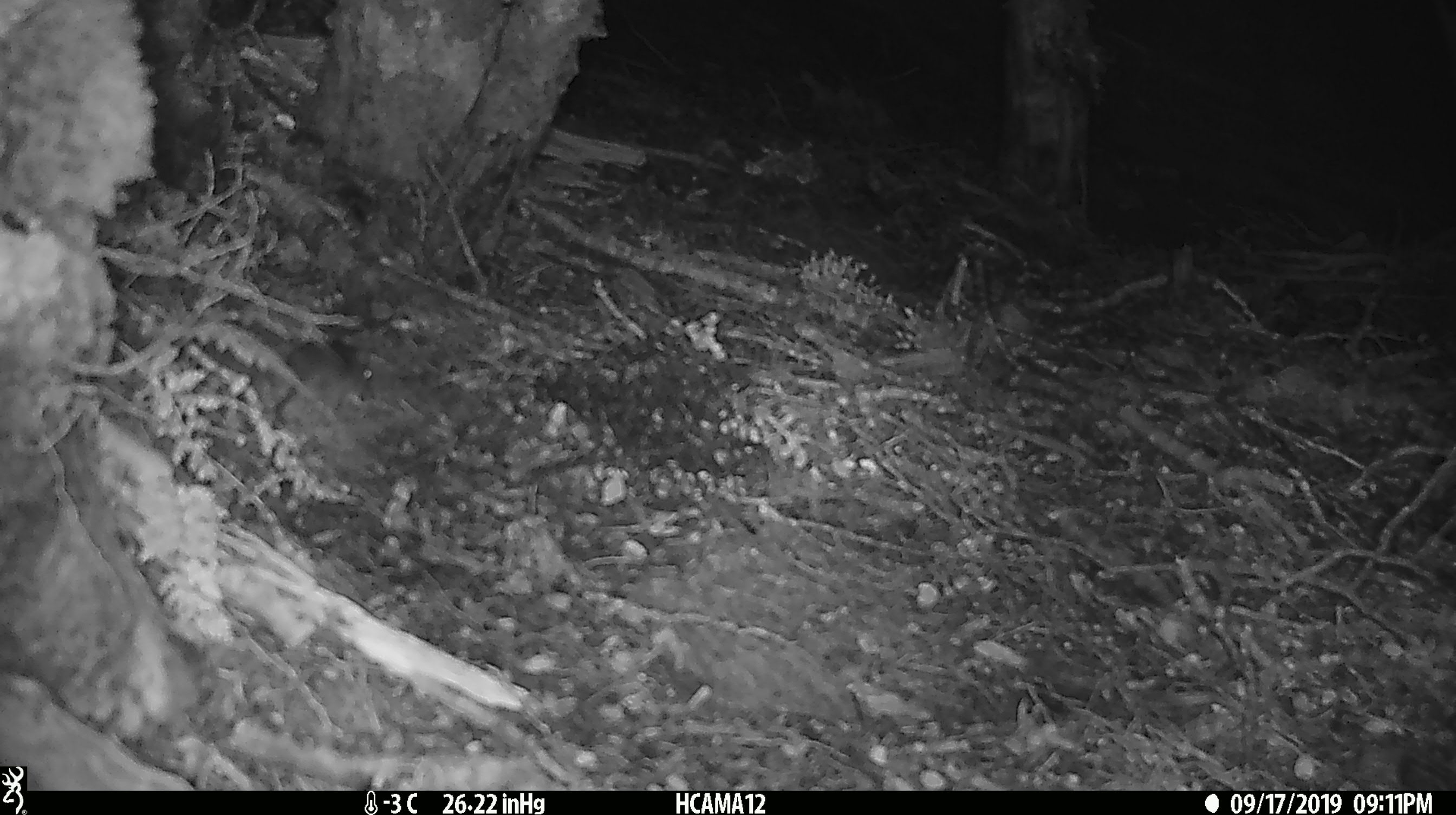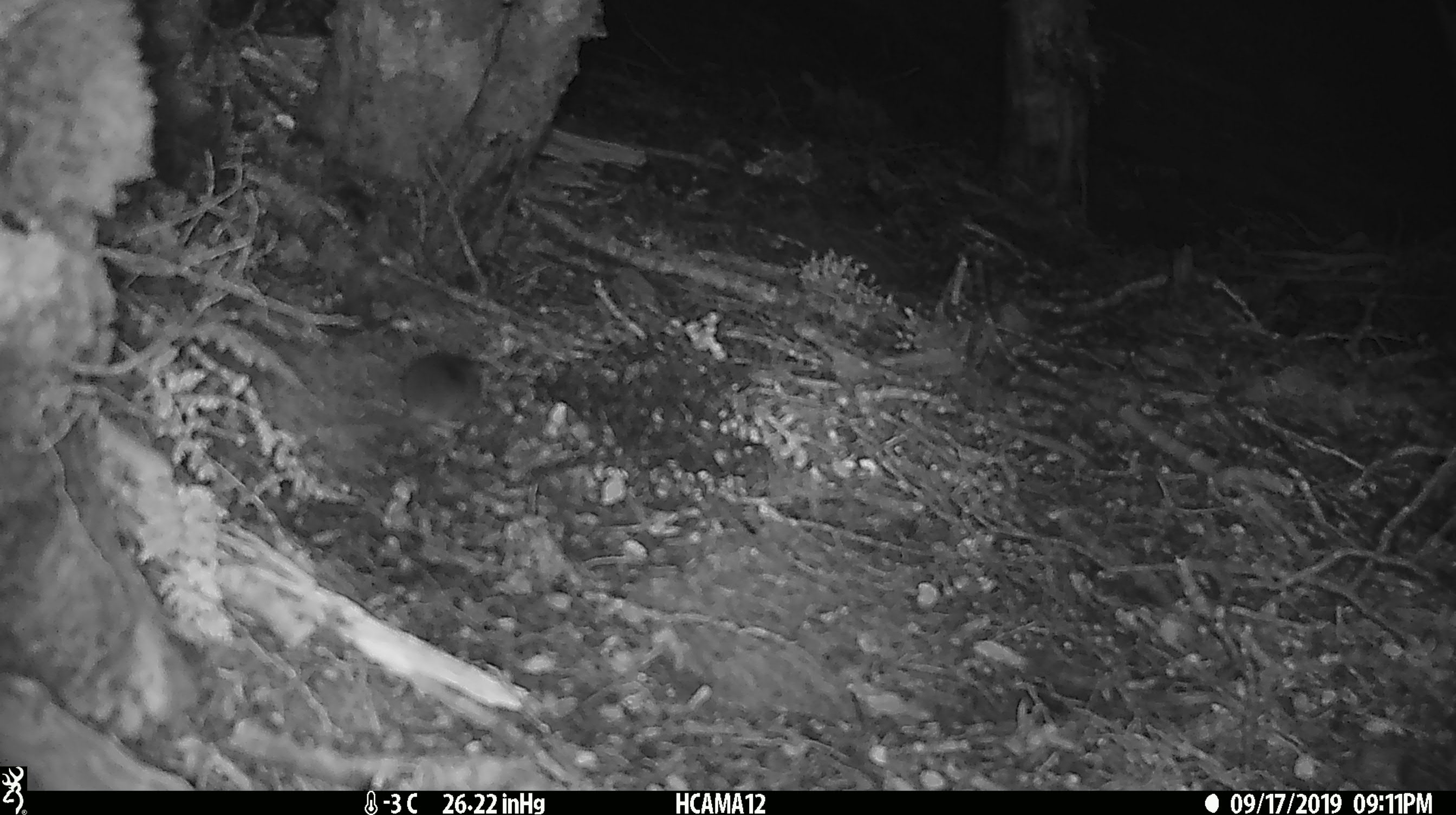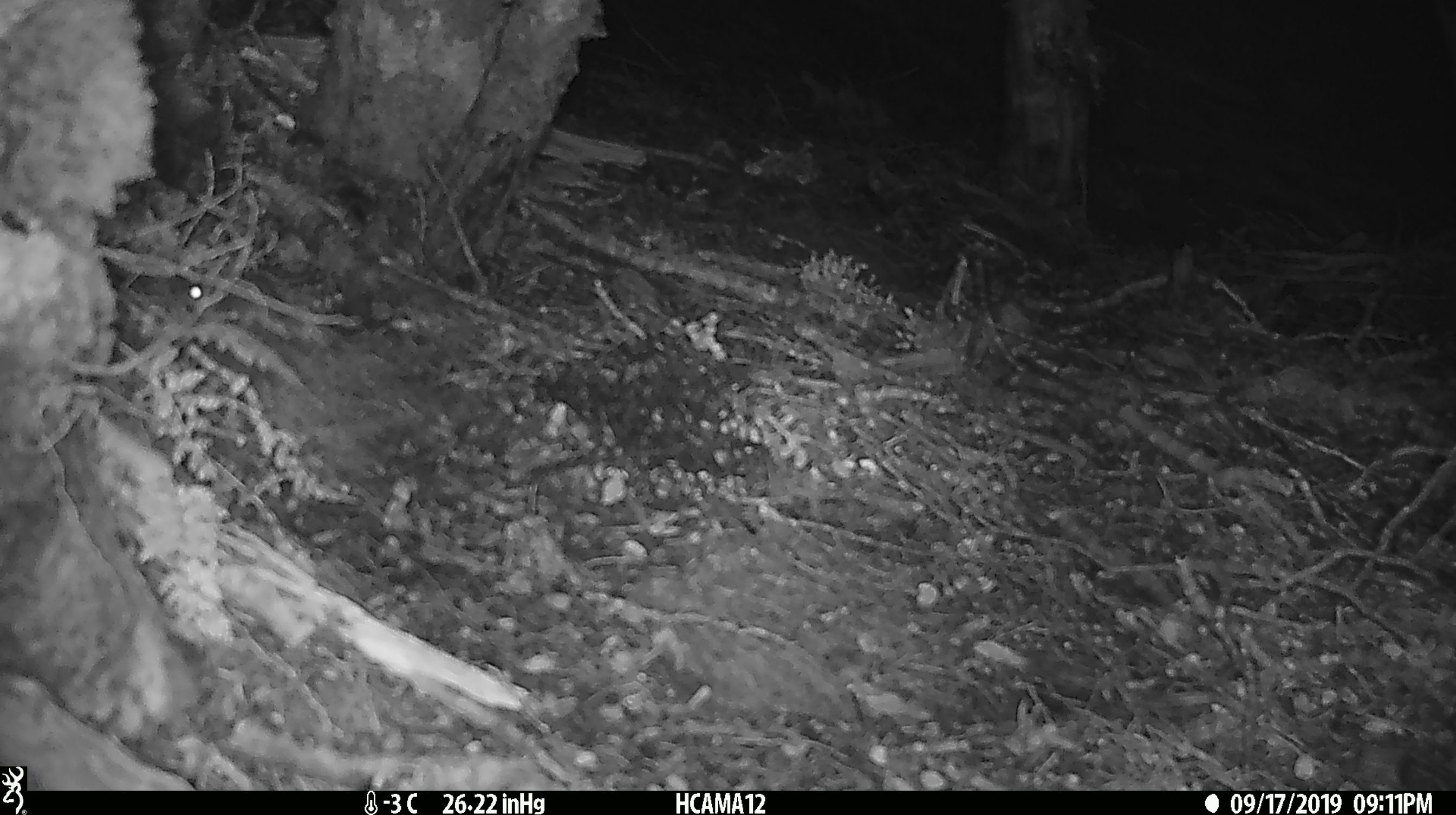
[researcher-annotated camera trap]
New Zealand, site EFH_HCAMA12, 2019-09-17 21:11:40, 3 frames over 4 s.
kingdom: Animalia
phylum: Chordata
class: Mammalia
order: Rodentia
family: Muridae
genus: Mus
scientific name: Mus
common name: mouse